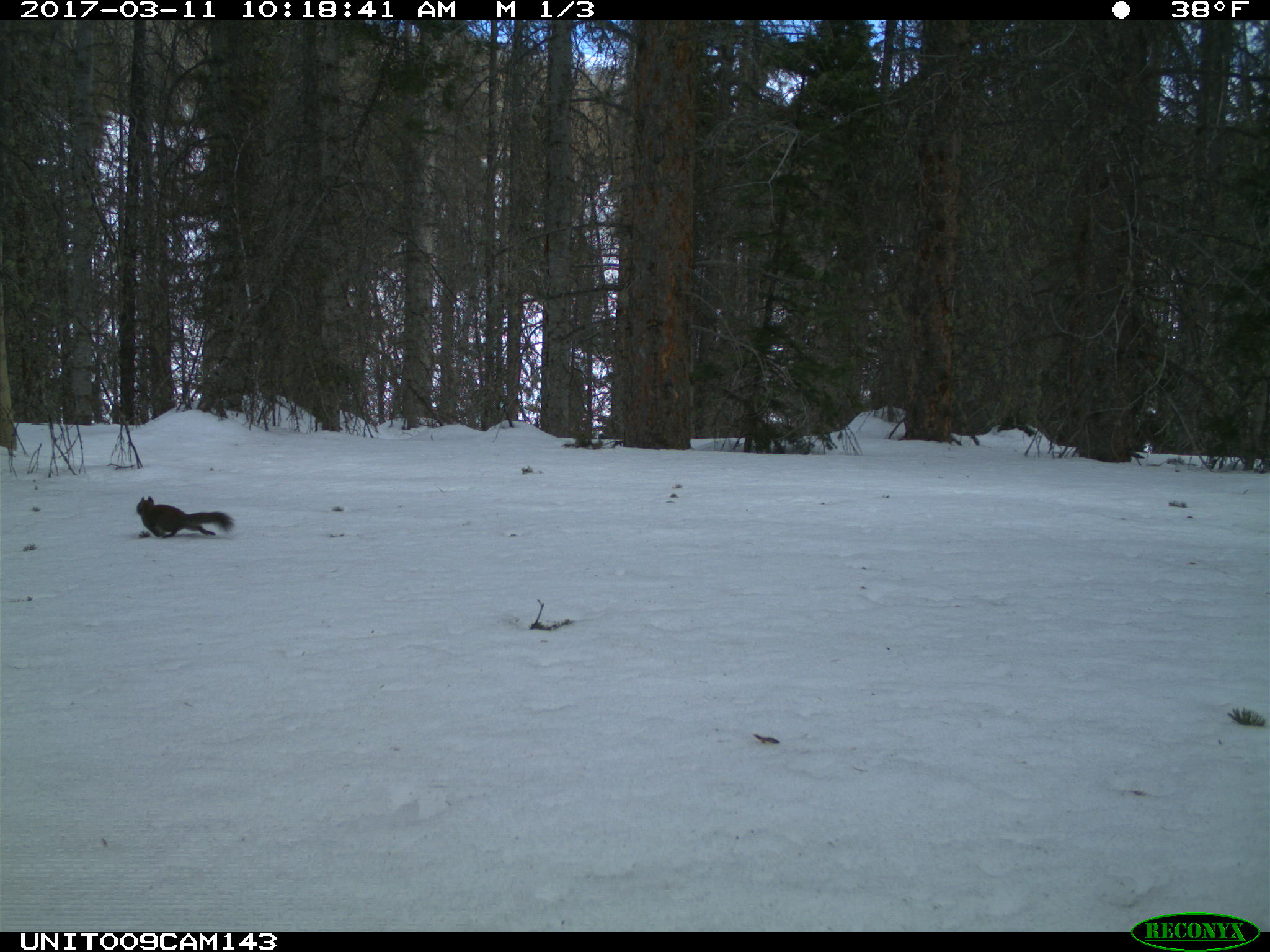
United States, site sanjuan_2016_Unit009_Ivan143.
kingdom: Animalia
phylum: Chordata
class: Mammalia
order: Rodentia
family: Sciuridae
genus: Tamiasciurus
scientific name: Tamiasciurus hudsonicus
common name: american red squirrel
Tamiasciurus hudsonicus (american red squirrel).